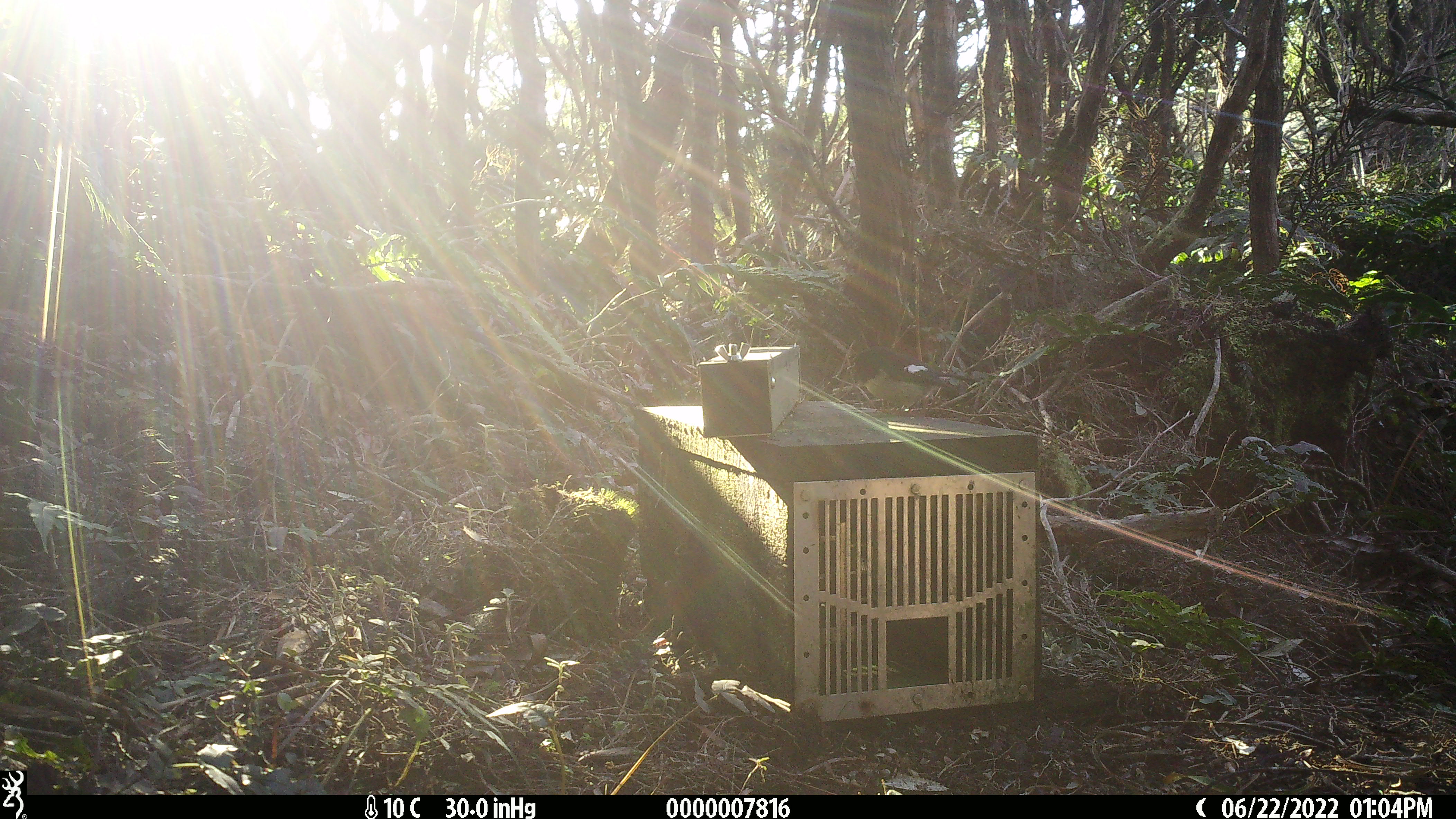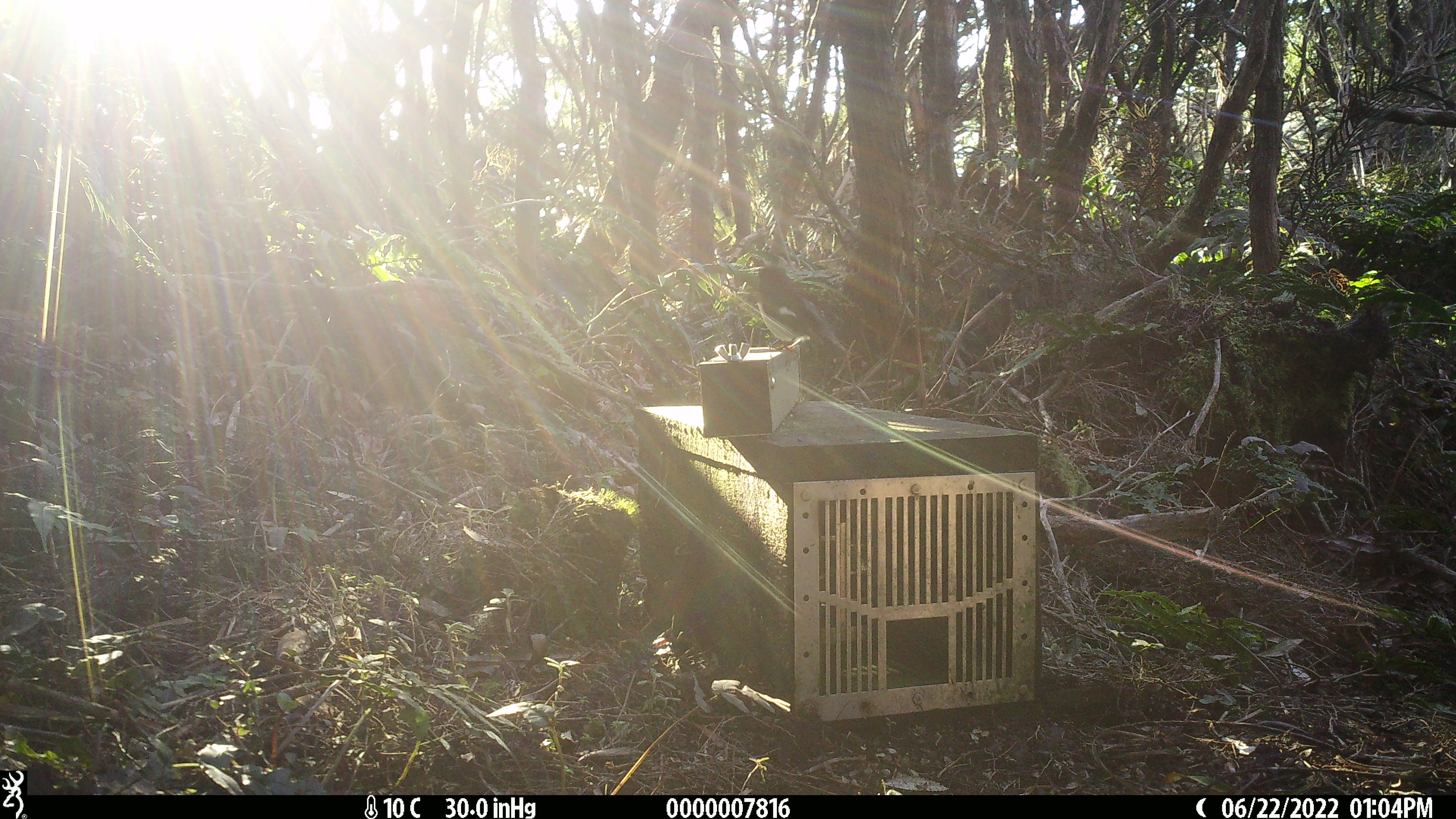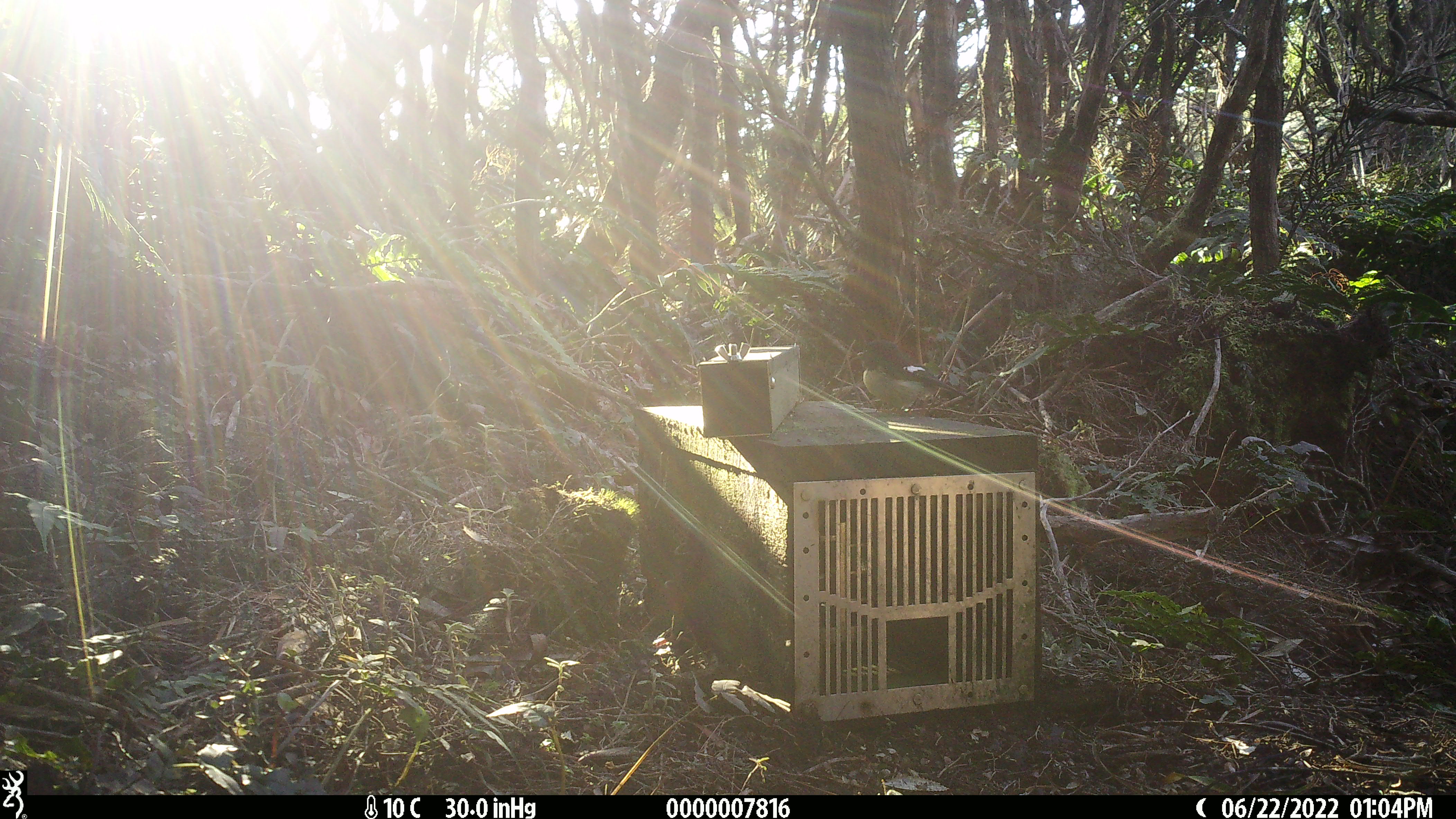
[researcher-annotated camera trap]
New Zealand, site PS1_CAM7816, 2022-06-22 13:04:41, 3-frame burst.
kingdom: Animalia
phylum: Chordata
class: Aves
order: Passeriformes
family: Petroicidae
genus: Petroica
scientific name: Petroica macrocephala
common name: tomtit